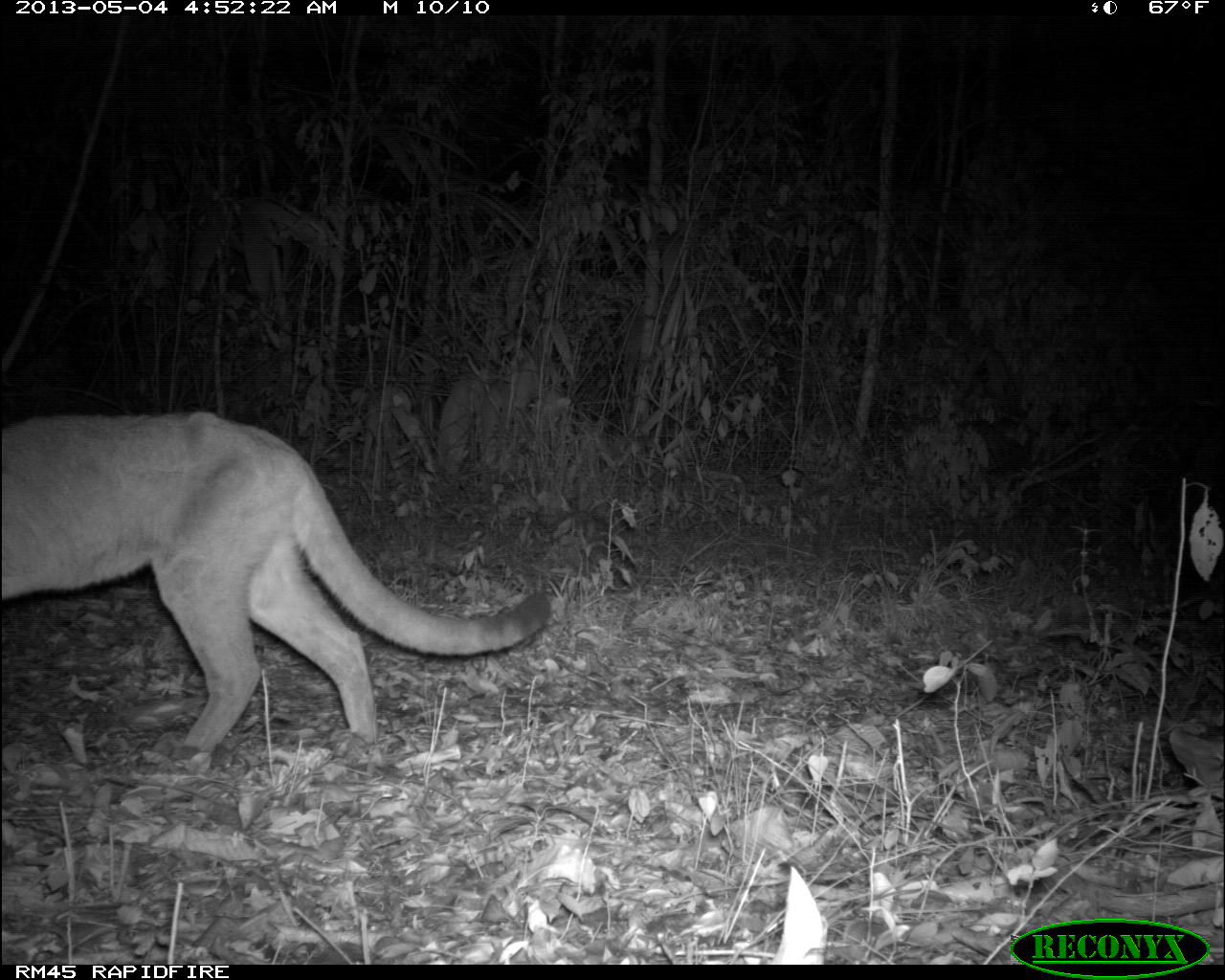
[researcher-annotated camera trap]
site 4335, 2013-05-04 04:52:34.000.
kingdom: Animalia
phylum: Chordata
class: Mammalia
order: Carnivora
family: Felidae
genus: Puma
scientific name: Puma concolor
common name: mountain lion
Puma concolor (mountain lion), count 2.